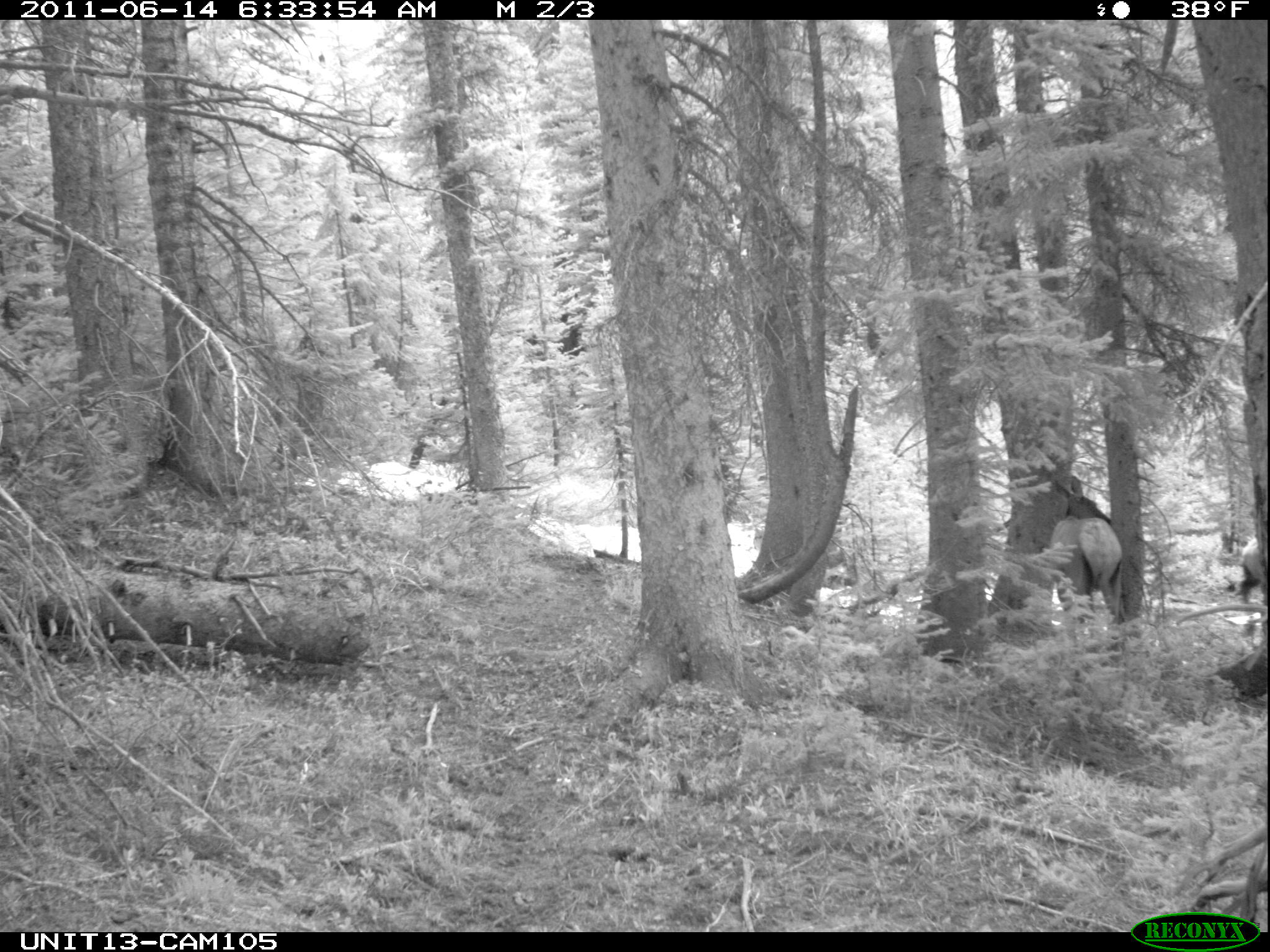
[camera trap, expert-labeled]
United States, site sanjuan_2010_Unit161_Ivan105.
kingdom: Animalia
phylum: Chordata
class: Mammalia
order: Artiodactyla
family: Cervidae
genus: Cervus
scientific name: Cervus elaphus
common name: red deer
Cervus elaphus (red deer).